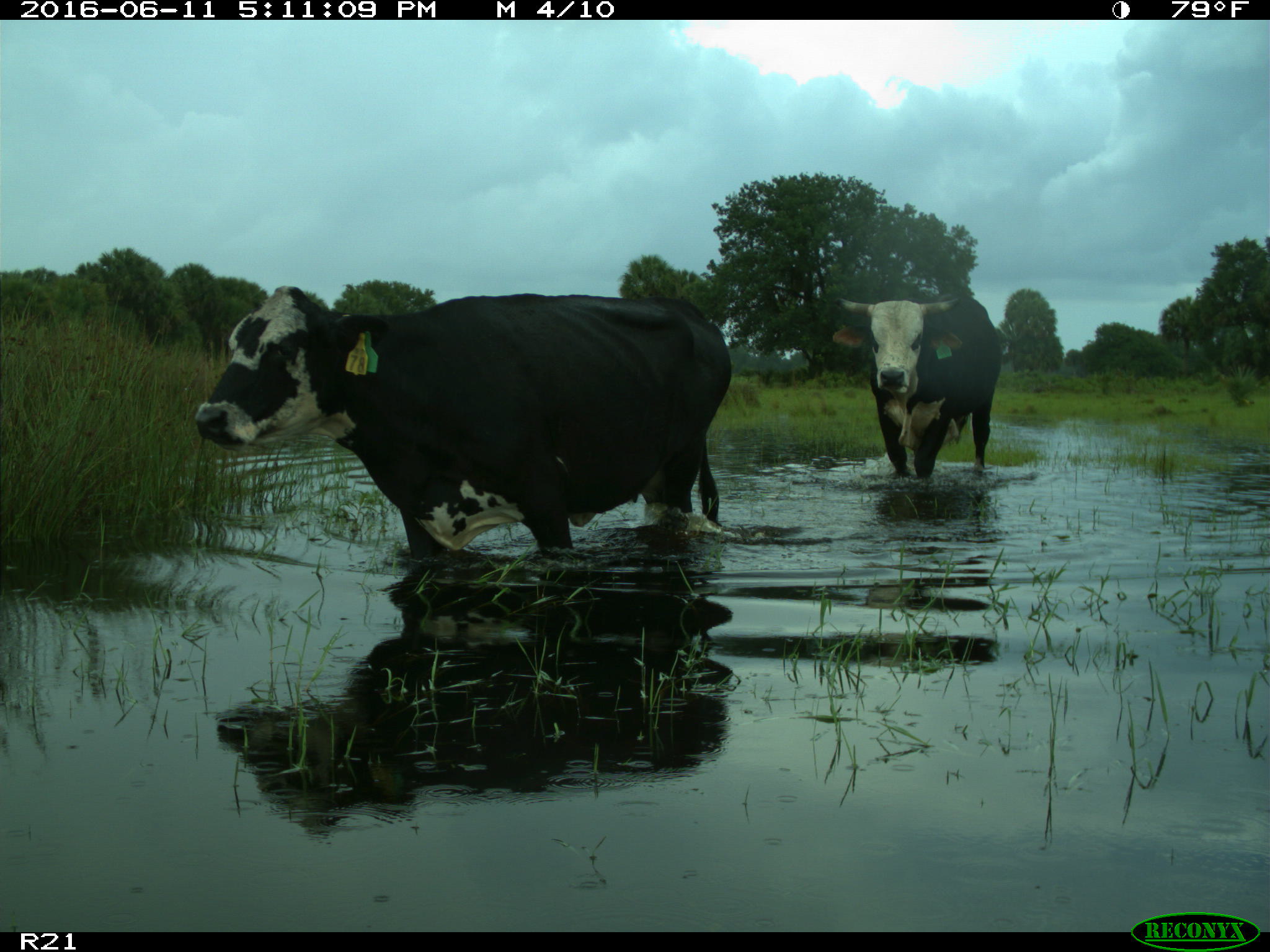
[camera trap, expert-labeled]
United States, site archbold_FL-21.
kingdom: Animalia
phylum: Chordata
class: Mammalia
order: Artiodactyla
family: Bovidae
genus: Bos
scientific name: Bos taurus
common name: domestic cow